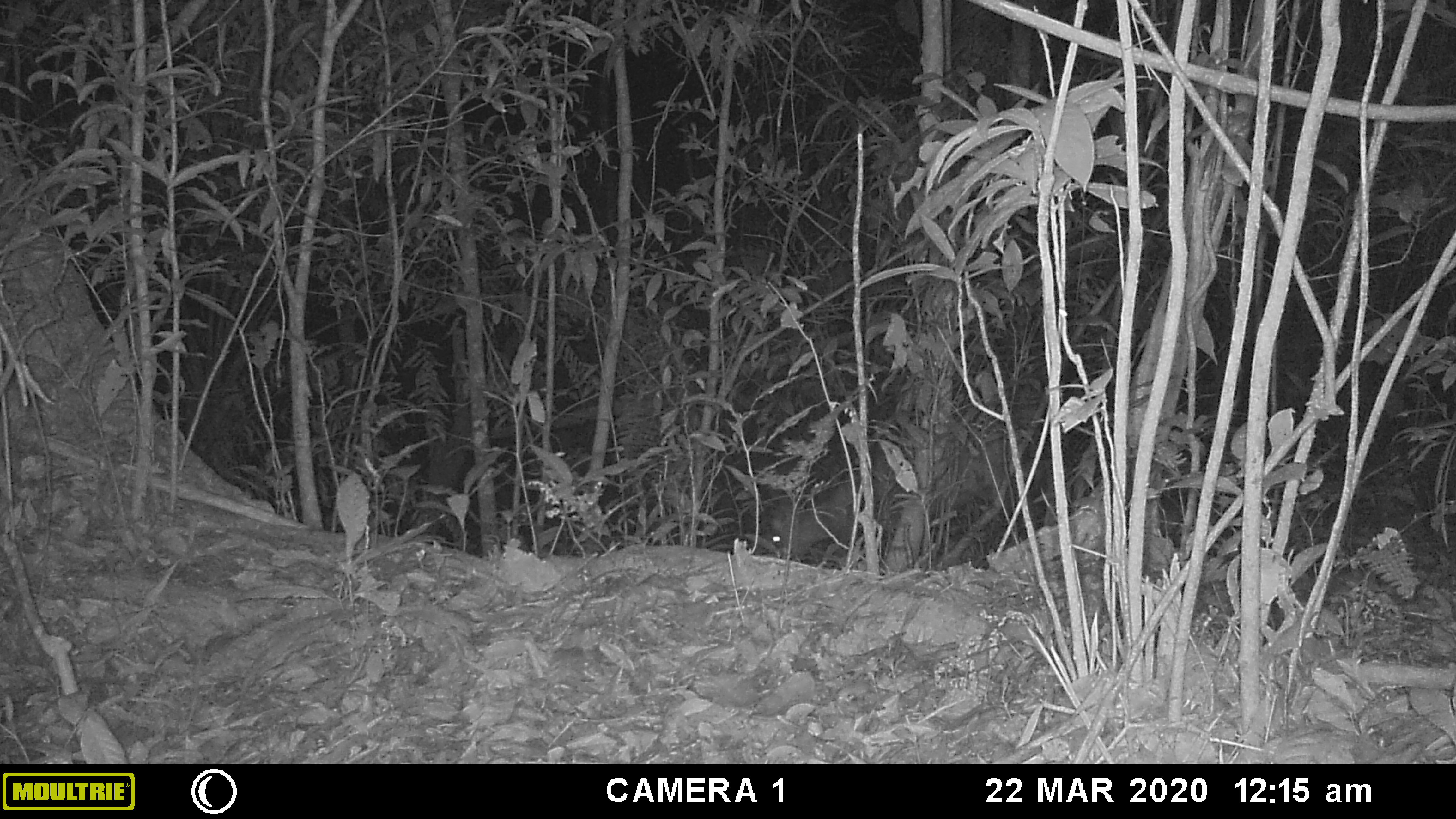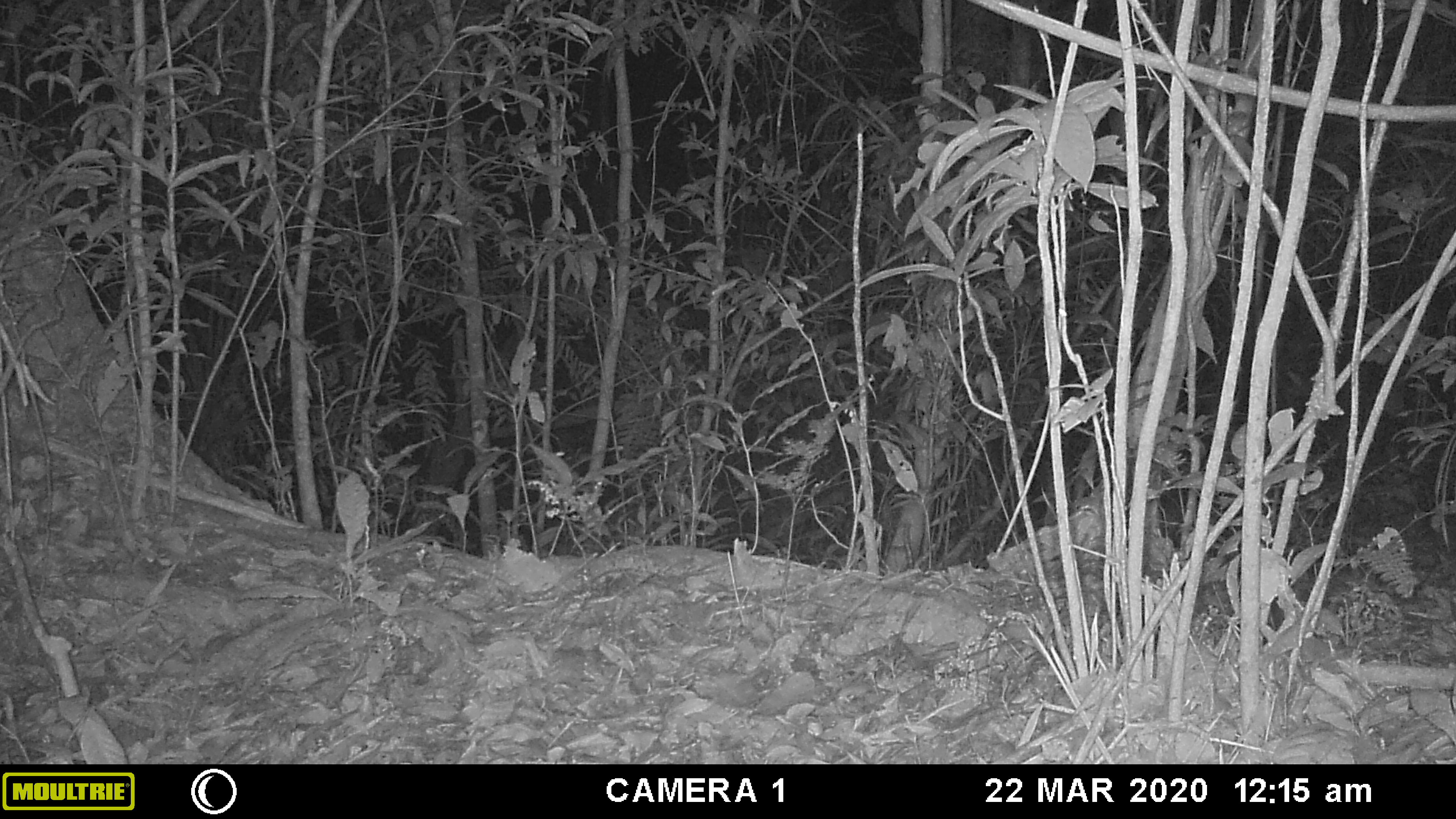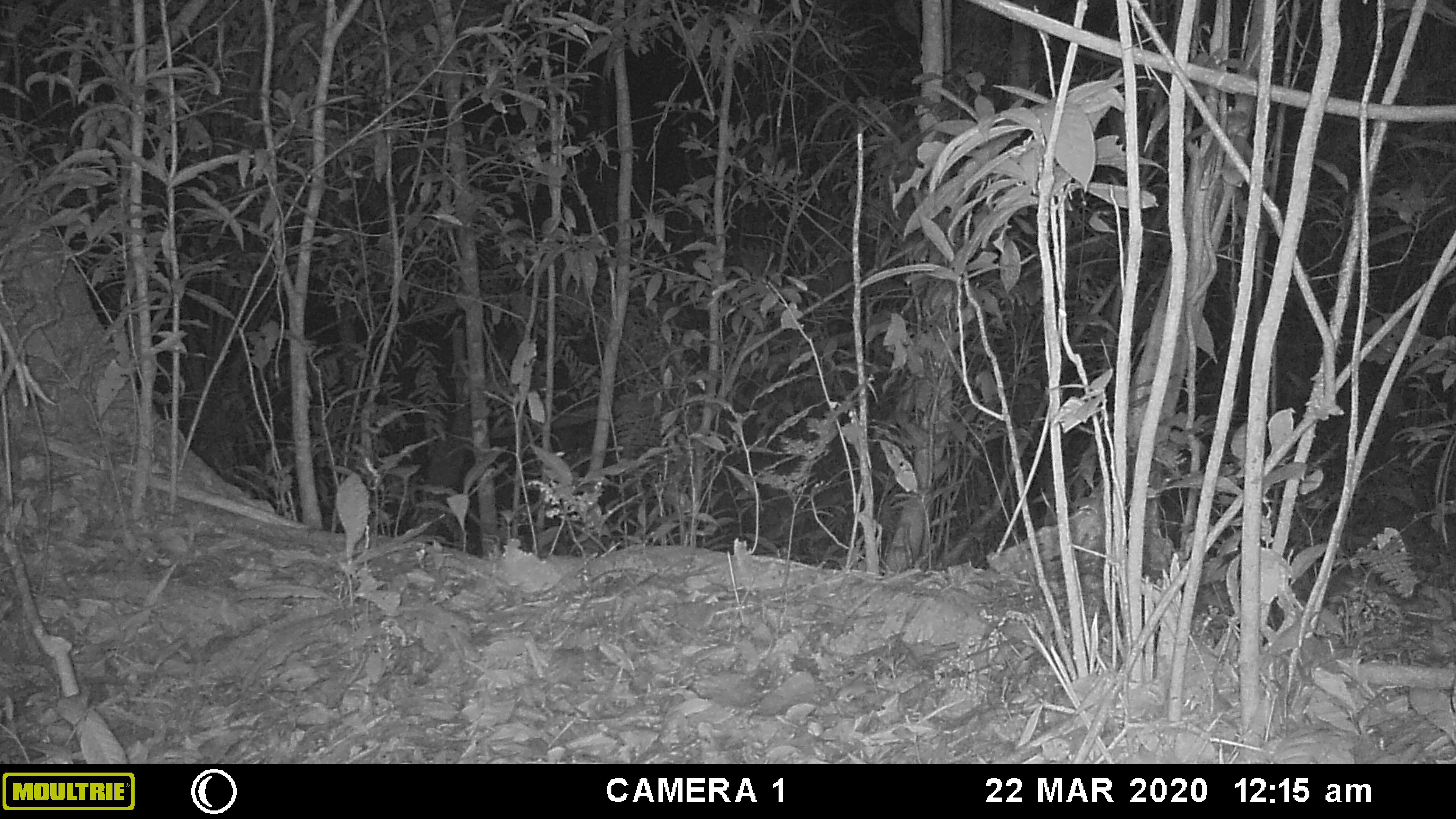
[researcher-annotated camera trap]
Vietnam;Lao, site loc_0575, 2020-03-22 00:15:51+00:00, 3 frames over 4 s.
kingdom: Animalia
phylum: Chordata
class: Mammalia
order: Artiodactyla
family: Cervidae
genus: Muntiacus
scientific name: Muntiacus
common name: muntjacs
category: unidentified muntjac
Unidentified muntjac (muntjacs) (Muntiacus). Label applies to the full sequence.